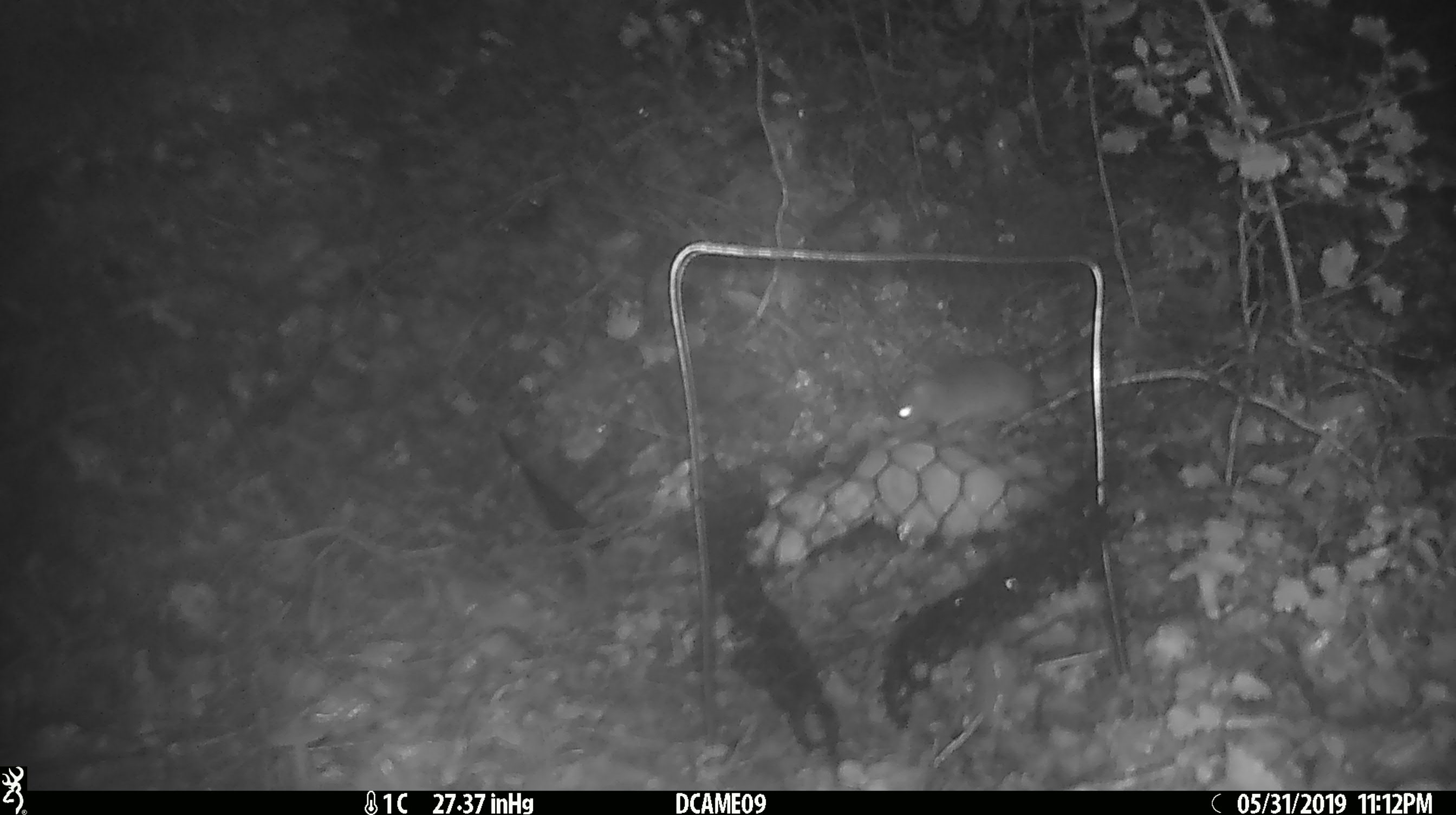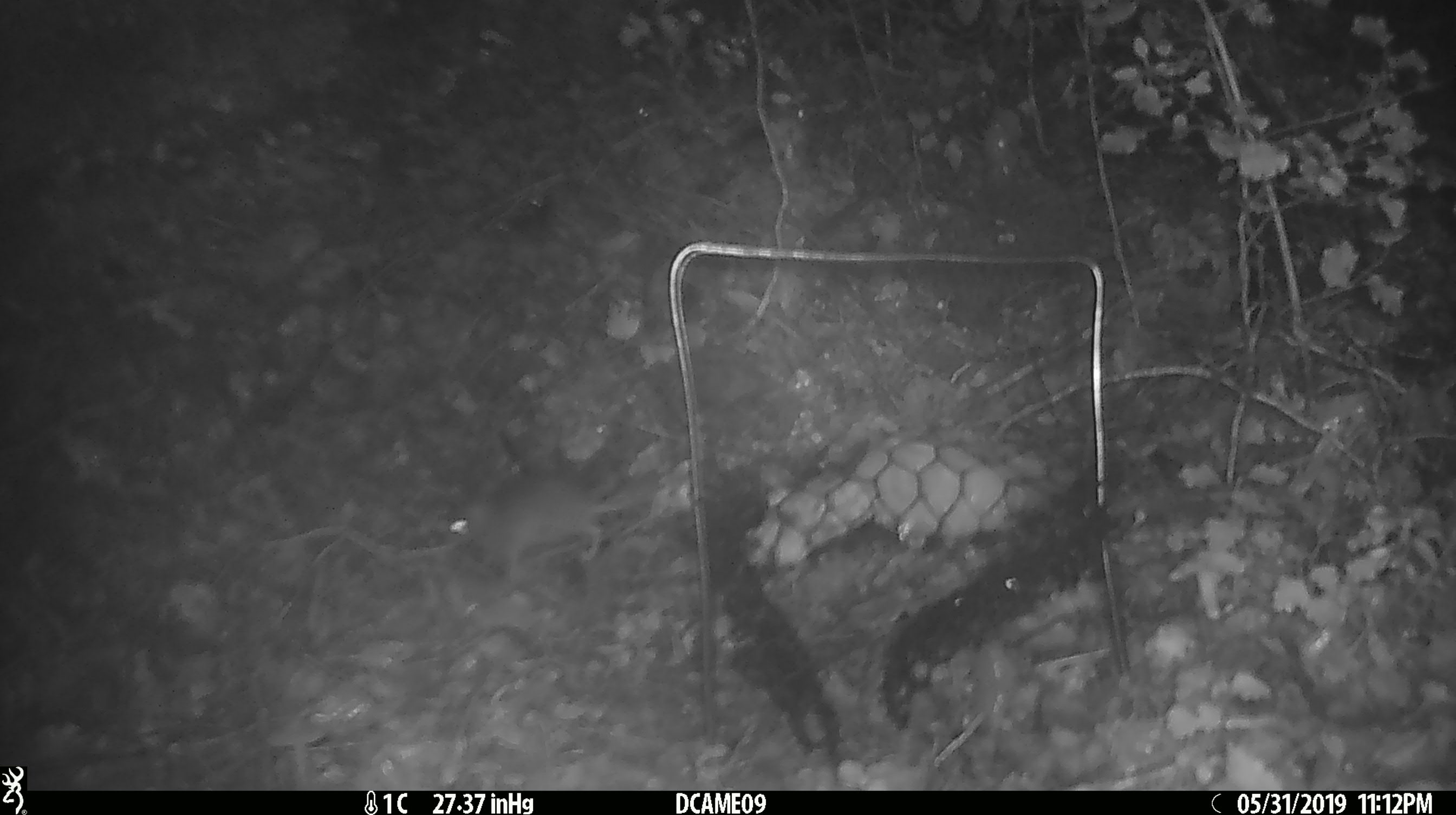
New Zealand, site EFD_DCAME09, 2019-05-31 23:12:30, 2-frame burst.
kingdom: Animalia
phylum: Chordata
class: Mammalia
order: Rodentia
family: Muridae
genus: Mus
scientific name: Mus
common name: mouse